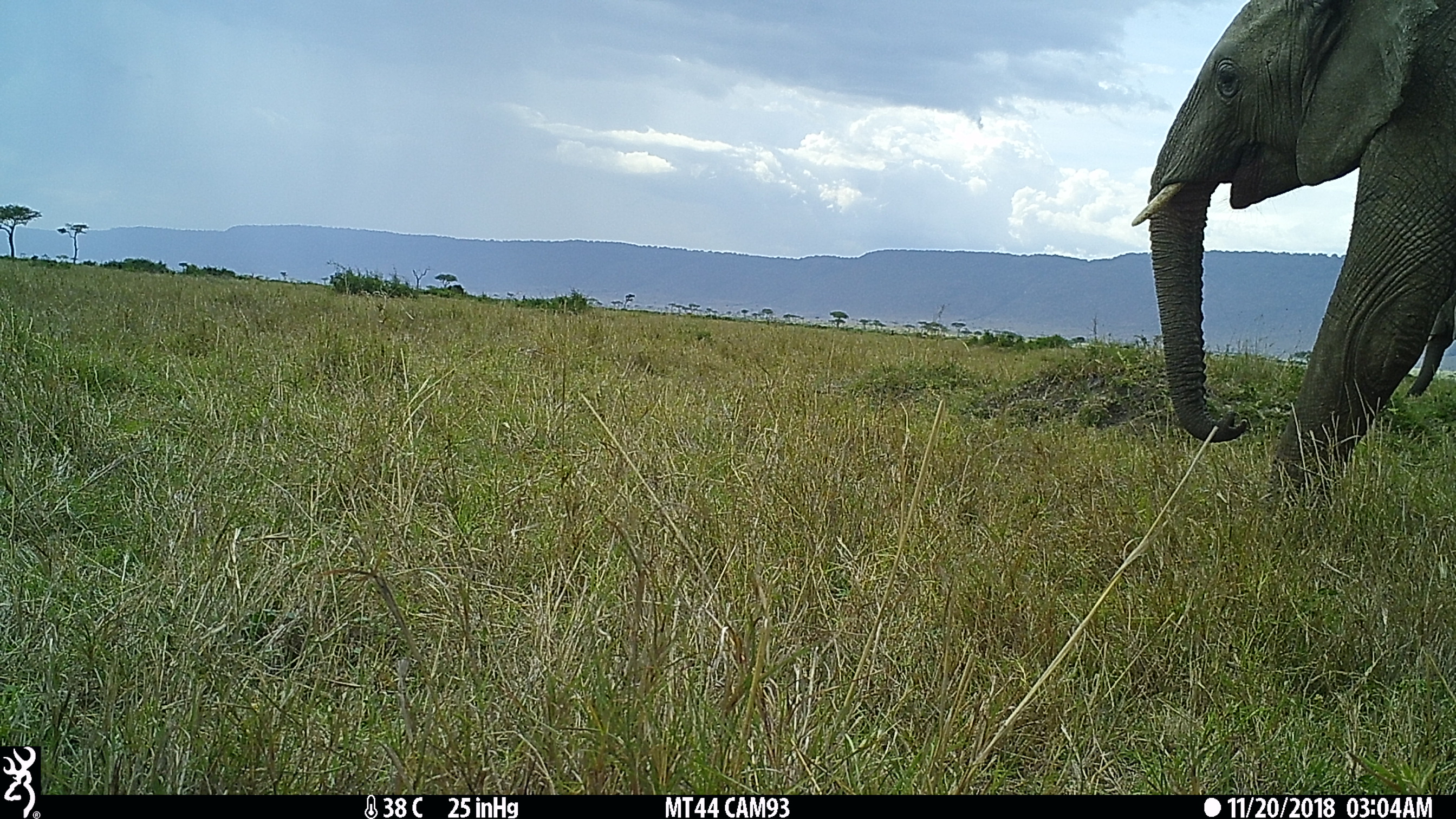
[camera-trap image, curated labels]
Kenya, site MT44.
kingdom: Animalia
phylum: Chordata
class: Mammalia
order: Proboscidea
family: Elephantidae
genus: Loxodonta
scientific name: Loxodonta africana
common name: elephant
Elephant (Loxodonta africana).